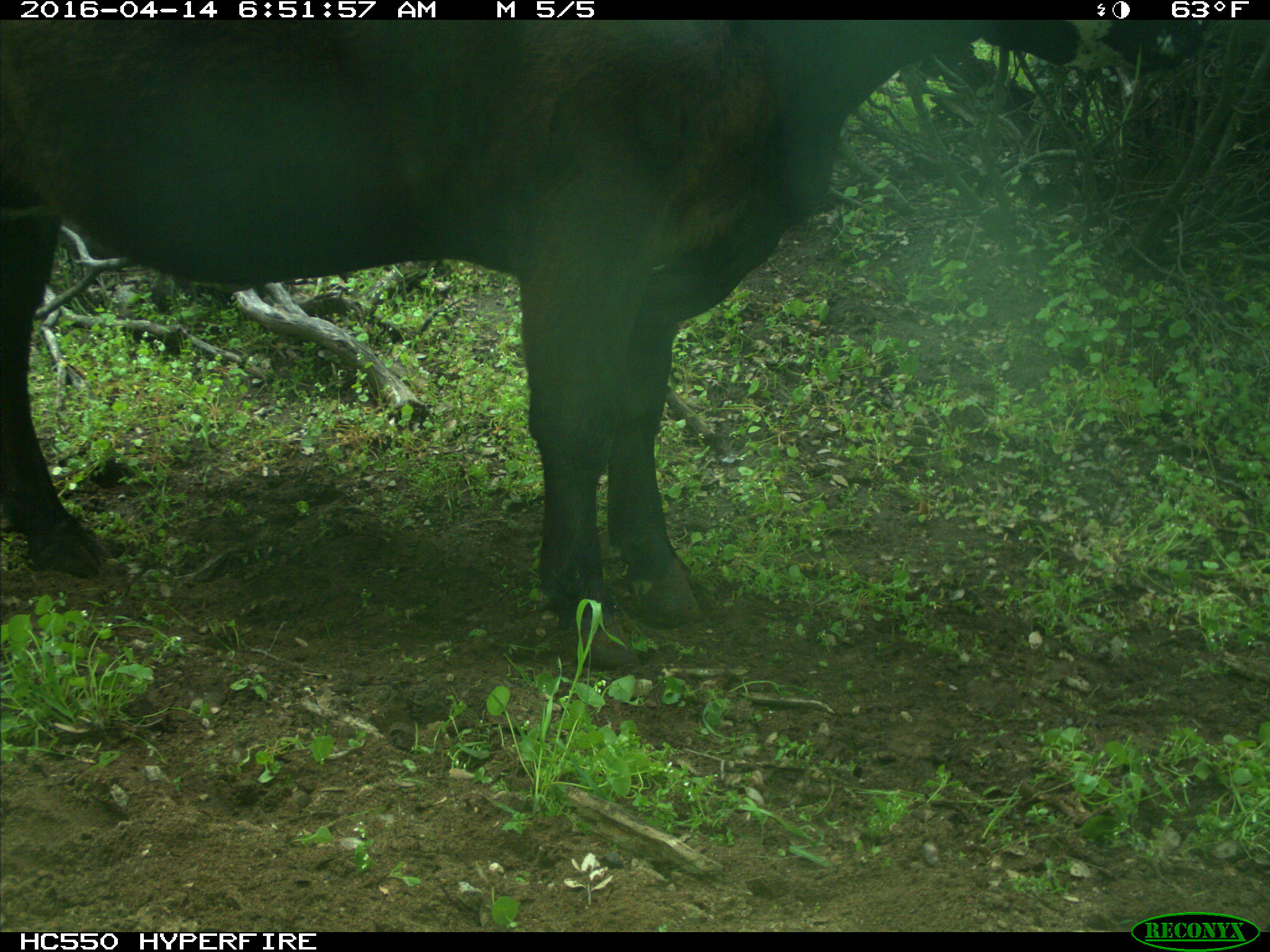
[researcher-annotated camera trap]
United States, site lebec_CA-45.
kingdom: Animalia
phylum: Chordata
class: Mammalia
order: Artiodactyla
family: Bovidae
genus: Bos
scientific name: Bos taurus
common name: domestic cow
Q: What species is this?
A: Bos taurus (domestic cow).